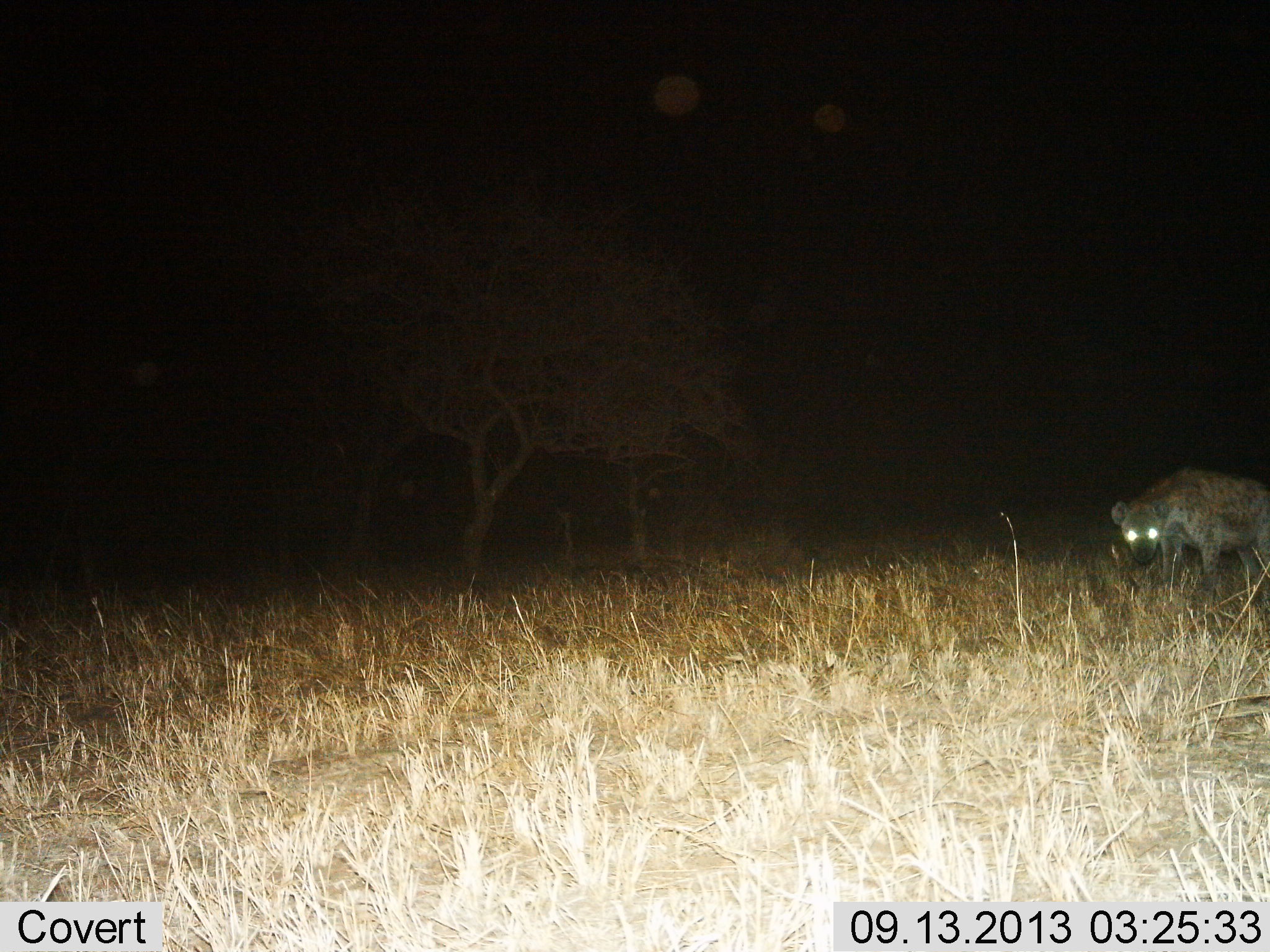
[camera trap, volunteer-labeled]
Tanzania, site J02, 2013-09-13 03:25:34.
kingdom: Animalia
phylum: Chordata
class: Mammalia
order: Carnivora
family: Hyaenidae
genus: Crocuta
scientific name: Crocuta crocuta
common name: spotted hyena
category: hyenaspotted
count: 1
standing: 44%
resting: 0%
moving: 56%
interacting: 6%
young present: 0%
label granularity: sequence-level